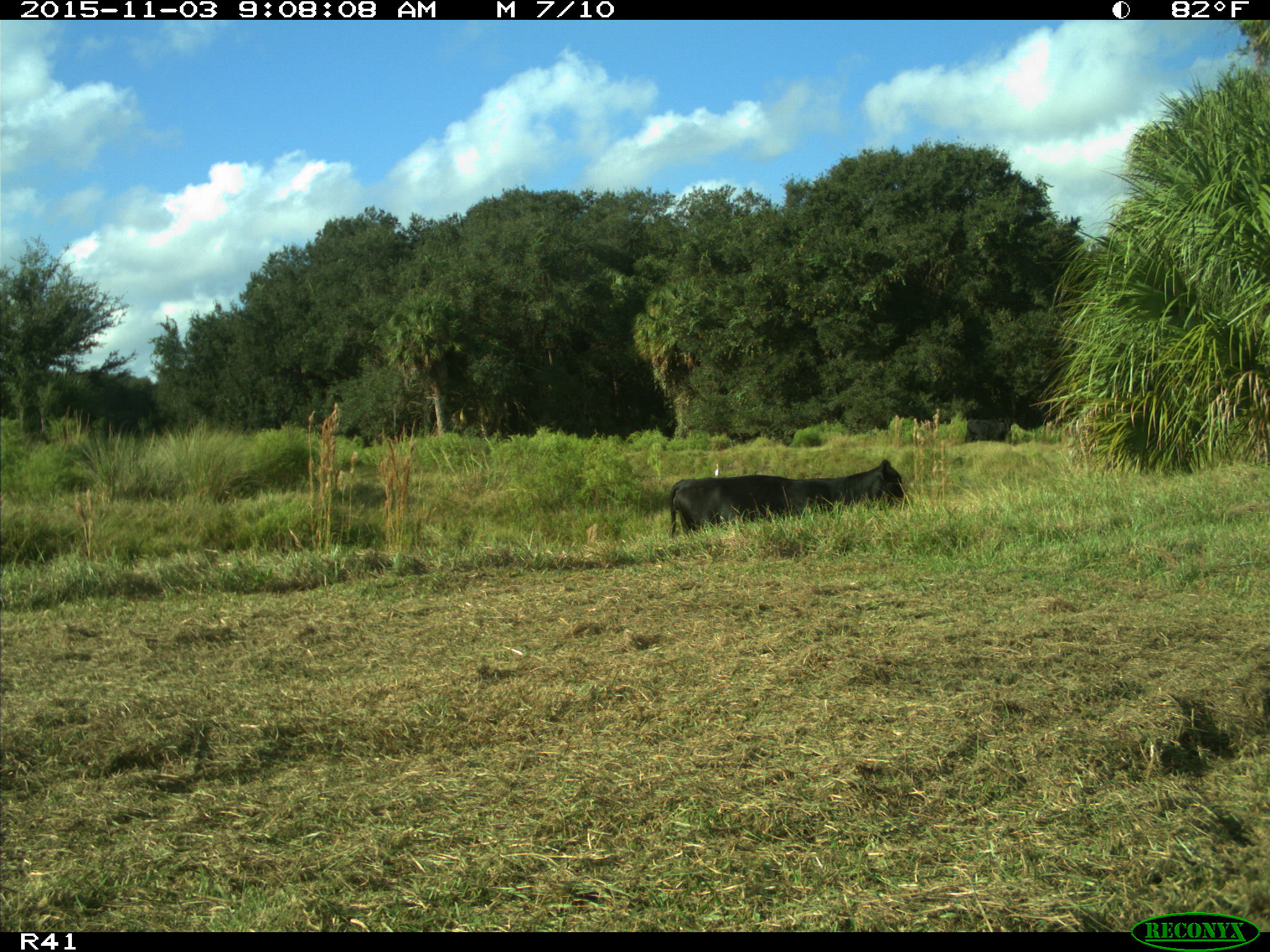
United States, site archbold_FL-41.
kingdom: Animalia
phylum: Chordata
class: Mammalia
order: Artiodactyla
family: Bovidae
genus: Bos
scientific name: Bos taurus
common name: domestic cow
Bos taurus (domestic cow).